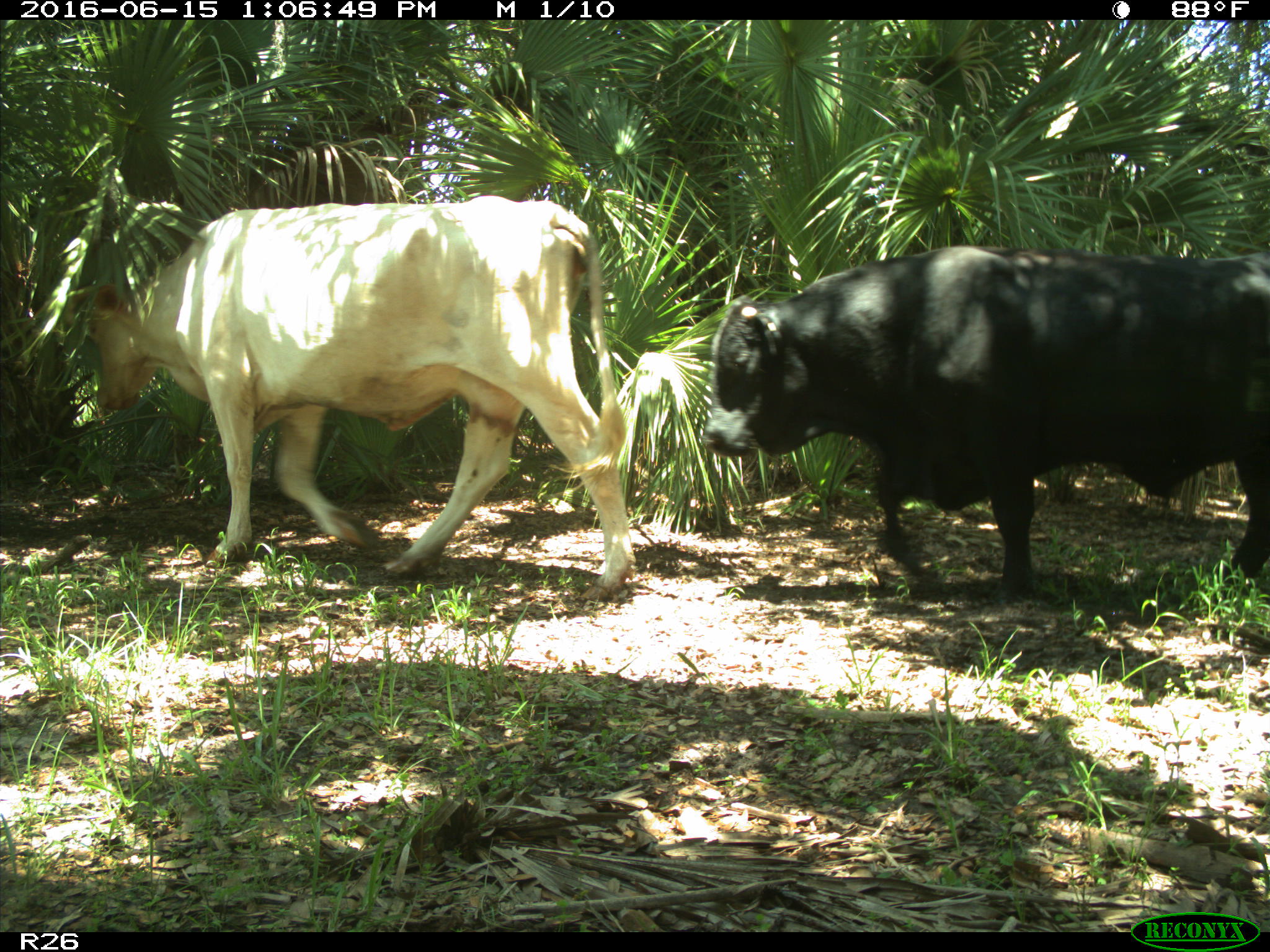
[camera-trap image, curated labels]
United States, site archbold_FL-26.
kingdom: Animalia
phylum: Chordata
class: Mammalia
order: Artiodactyla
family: Bovidae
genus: Bos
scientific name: Bos taurus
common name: domestic cow